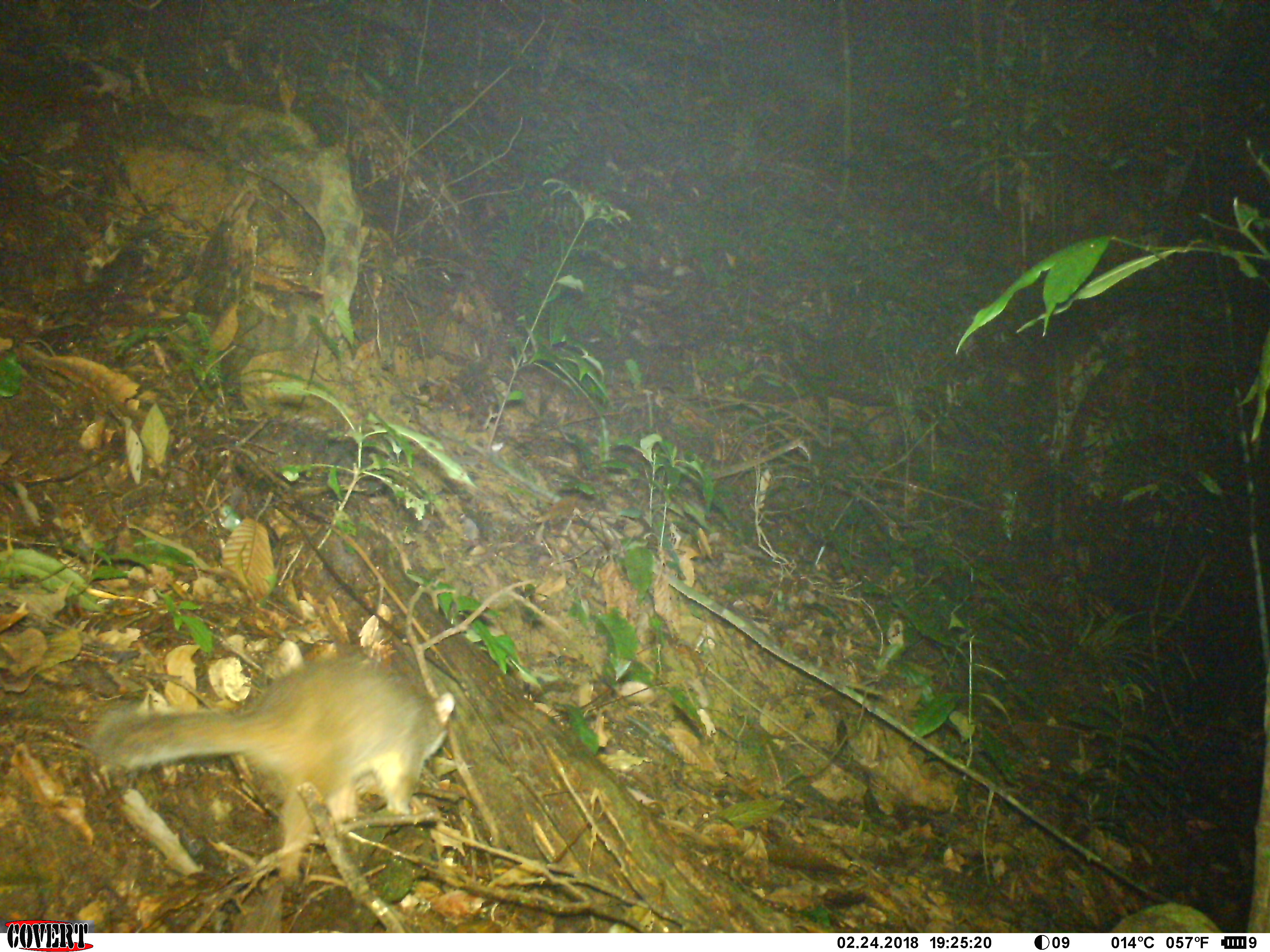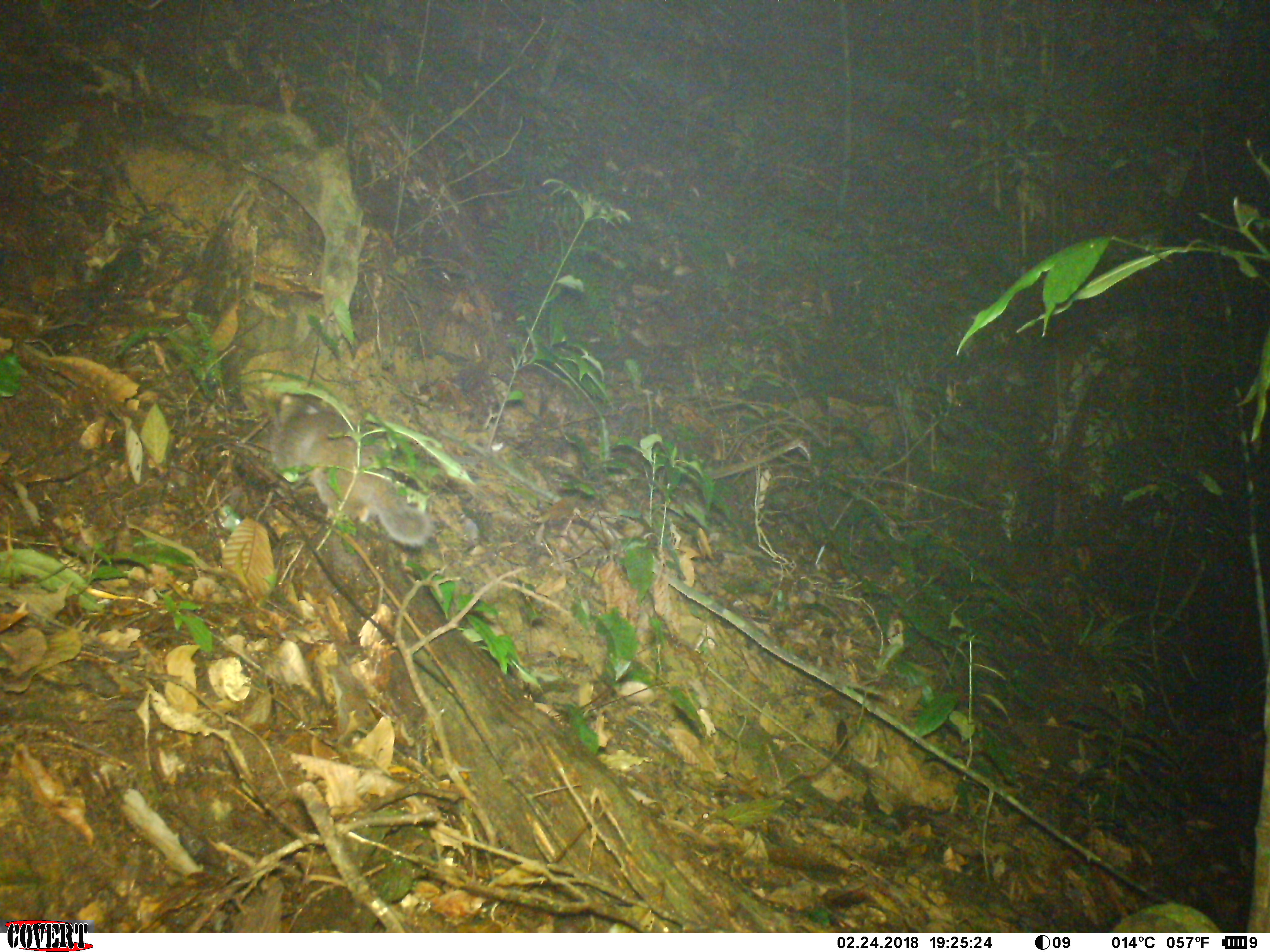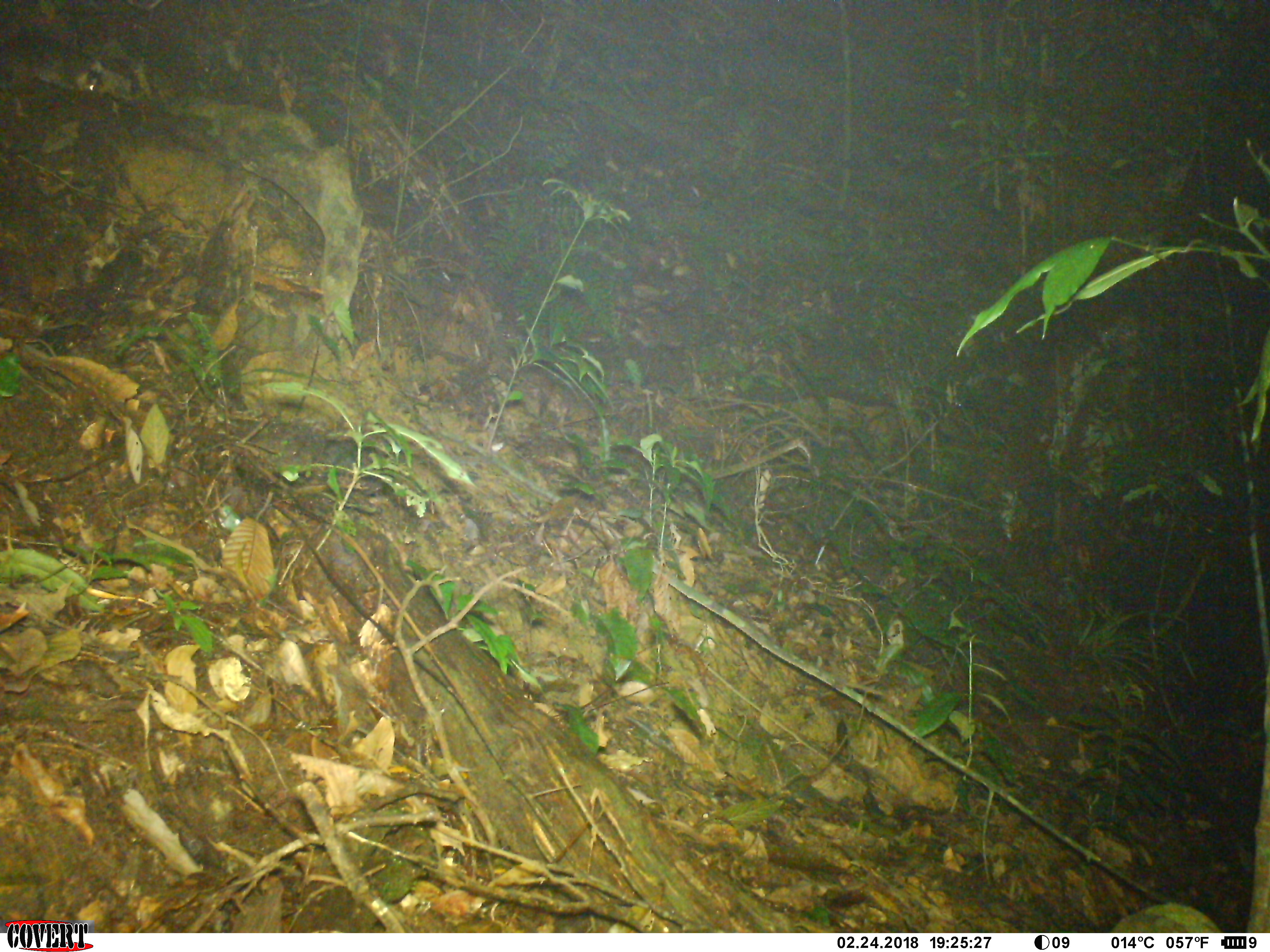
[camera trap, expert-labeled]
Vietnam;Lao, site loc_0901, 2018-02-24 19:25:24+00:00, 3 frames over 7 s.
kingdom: Animalia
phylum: Chordata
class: Mammalia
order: Carnivora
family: Mustelidae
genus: Melogale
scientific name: Melogale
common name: ferret badger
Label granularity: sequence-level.